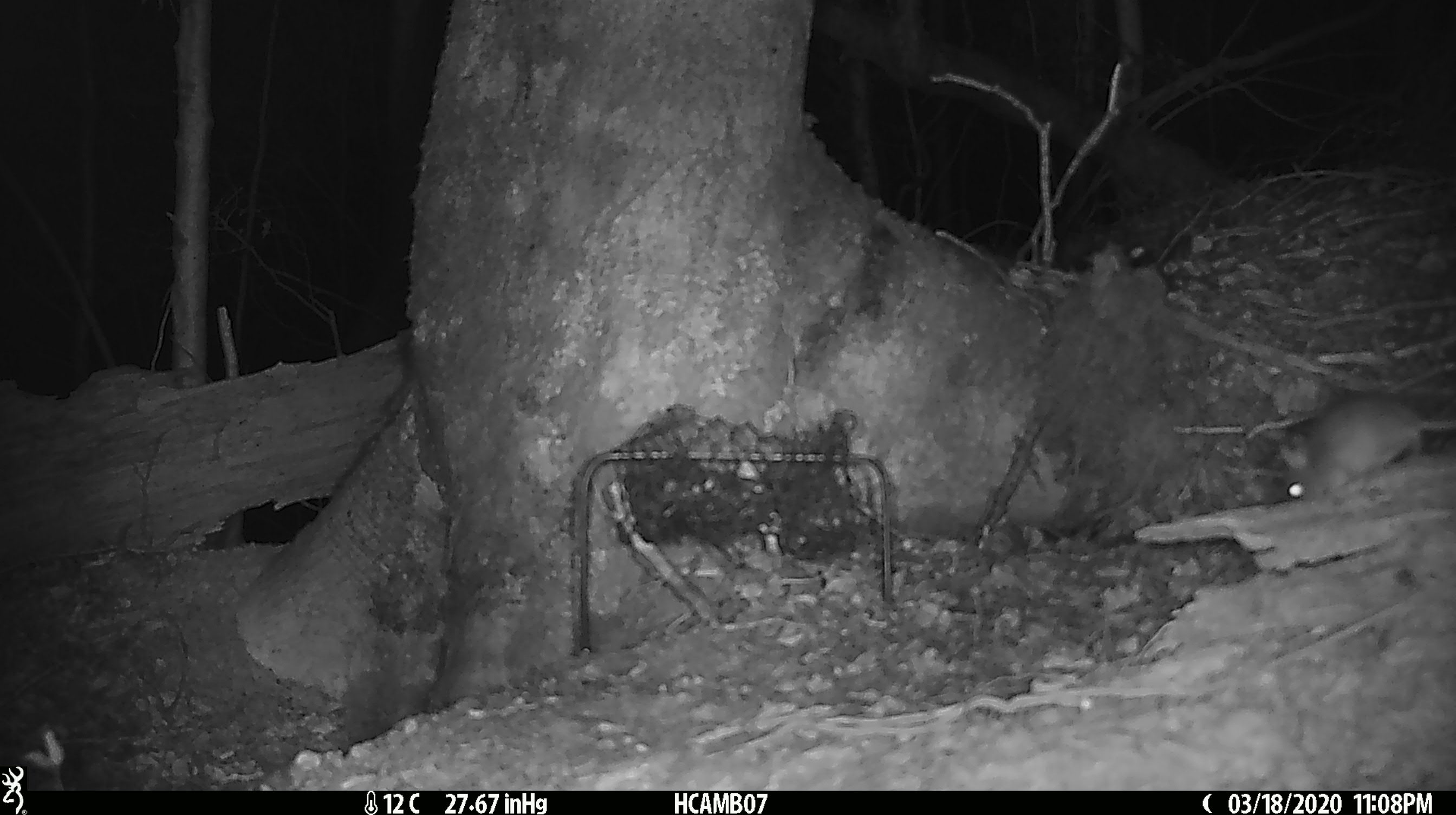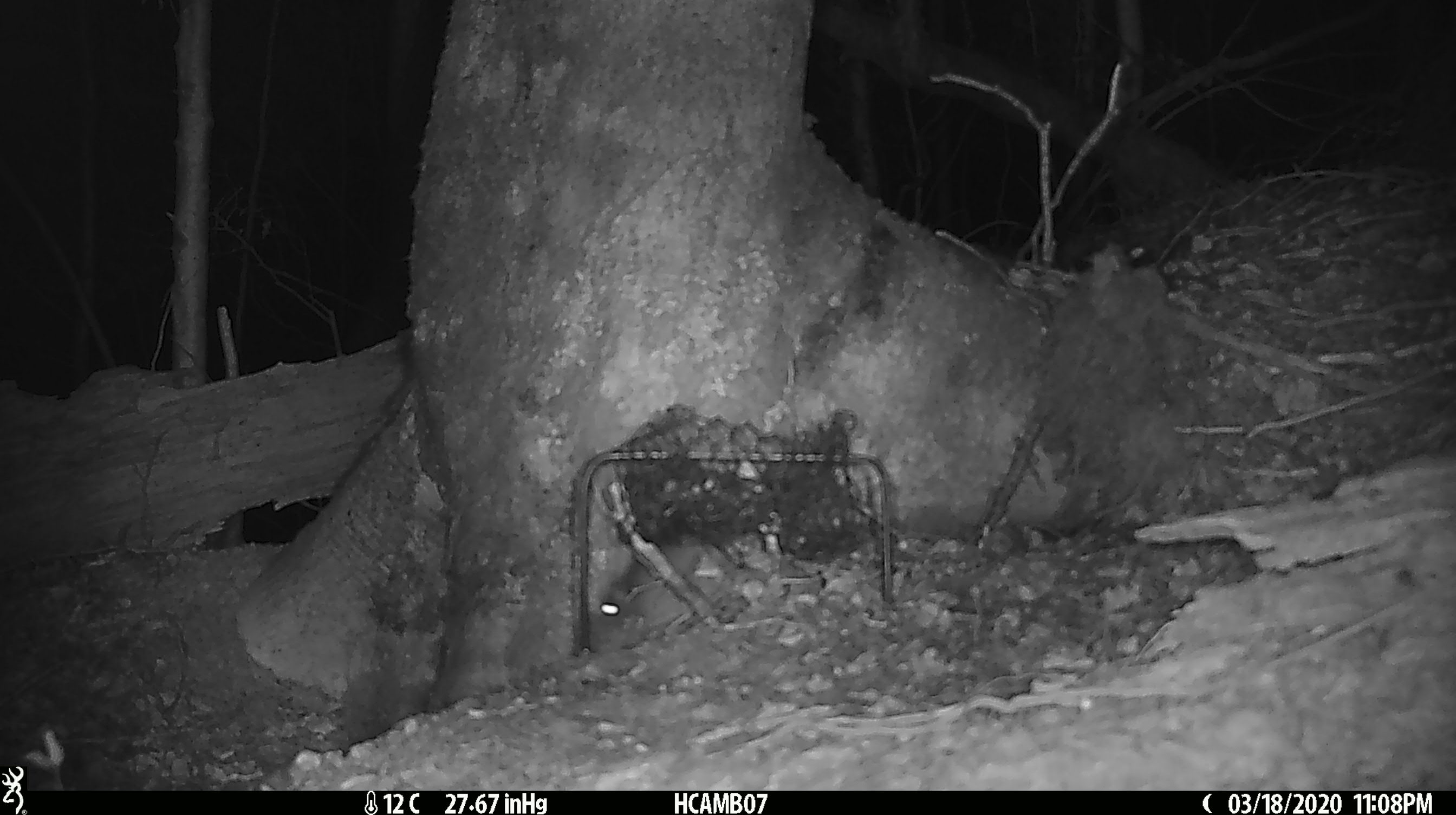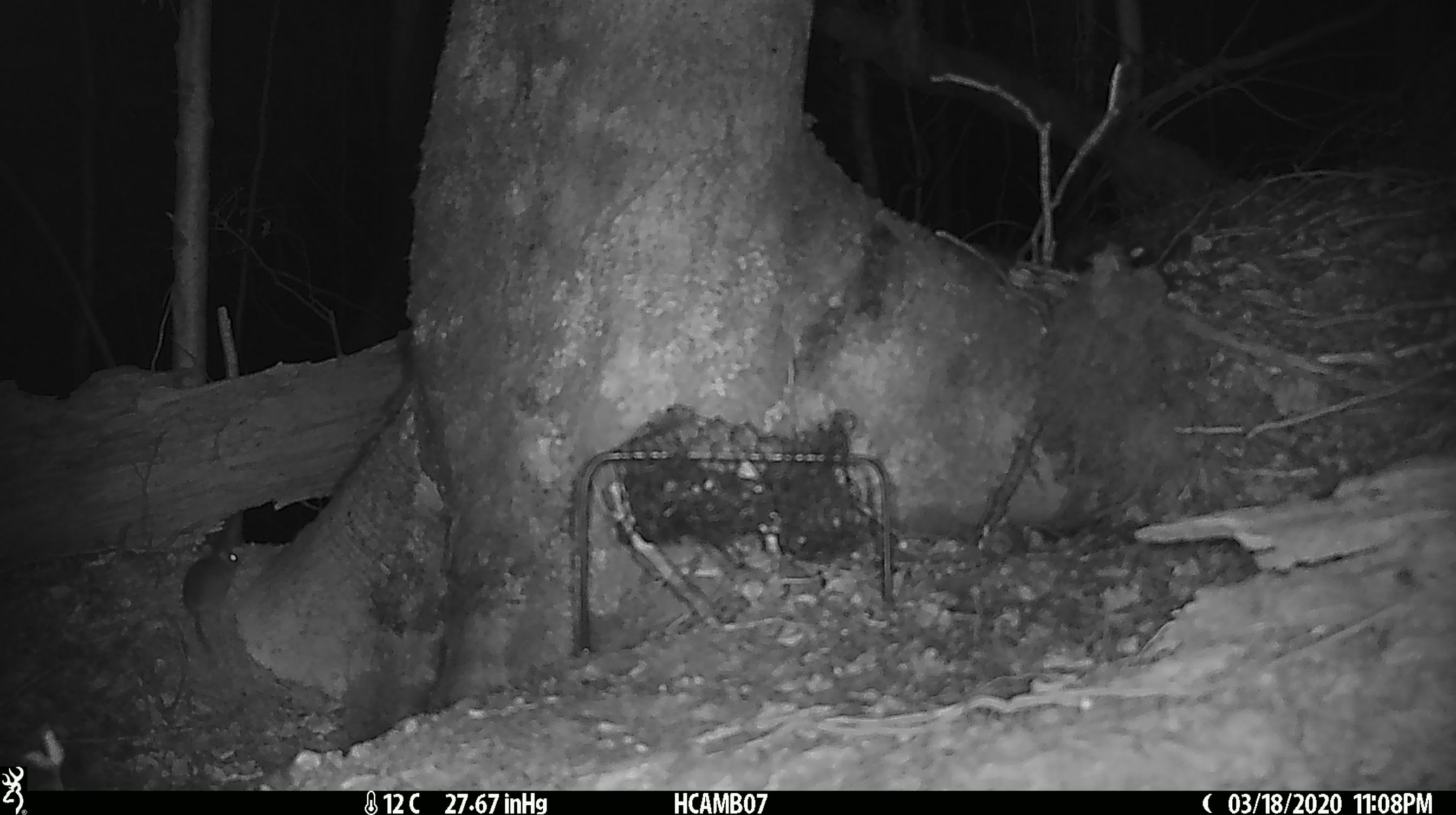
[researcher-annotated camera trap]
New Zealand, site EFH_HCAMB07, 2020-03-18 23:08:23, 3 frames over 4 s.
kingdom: Animalia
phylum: Chordata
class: Mammalia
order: Rodentia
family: Muridae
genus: Mus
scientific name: Mus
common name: mouse